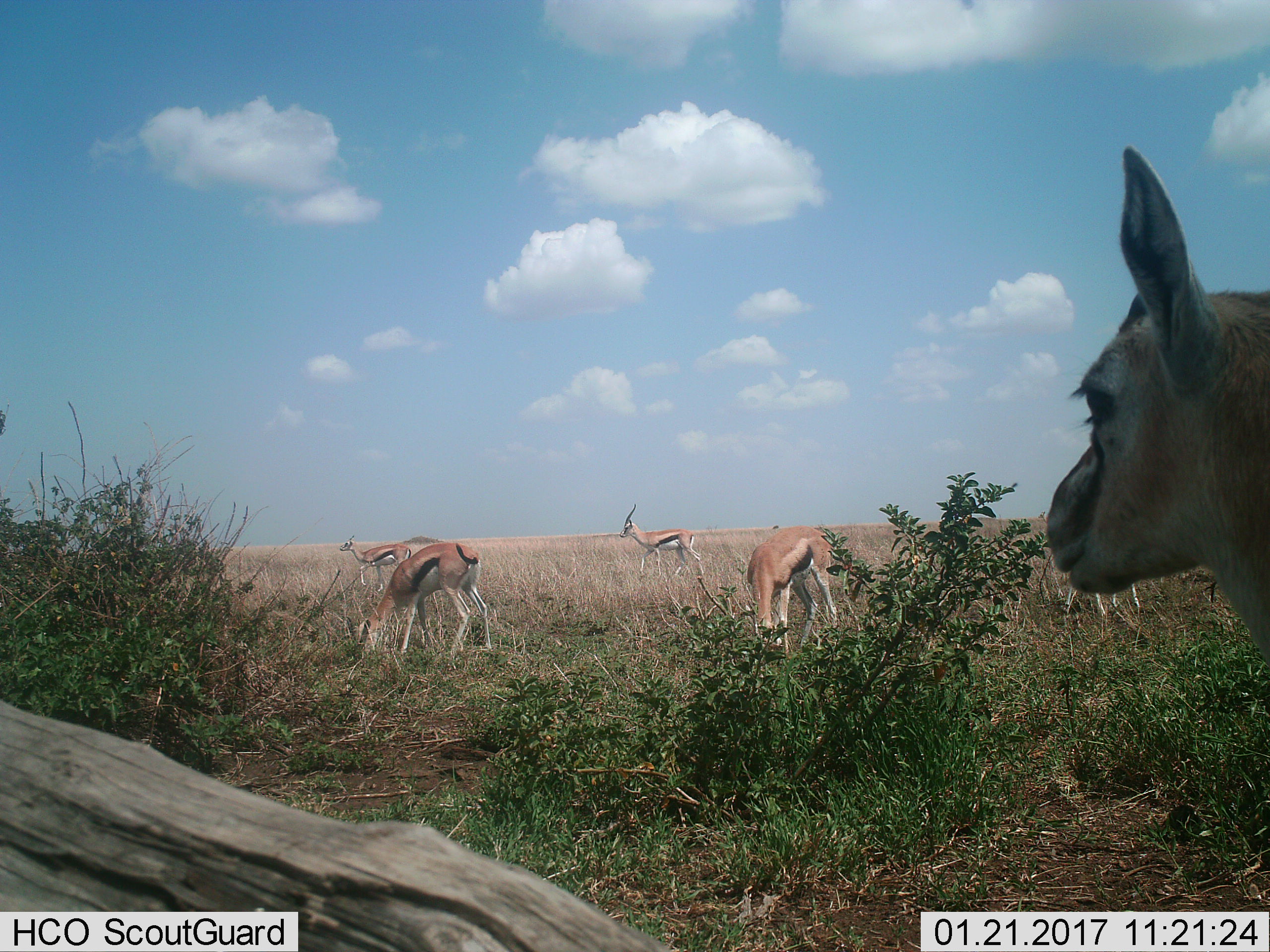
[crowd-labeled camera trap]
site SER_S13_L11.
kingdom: Animalia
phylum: Chordata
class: Mammalia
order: Artiodactyla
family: Bovidae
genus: Eudorcas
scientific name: Eudorcas thomsonii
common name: thomson's gazelle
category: gazellethomsons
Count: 6.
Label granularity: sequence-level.